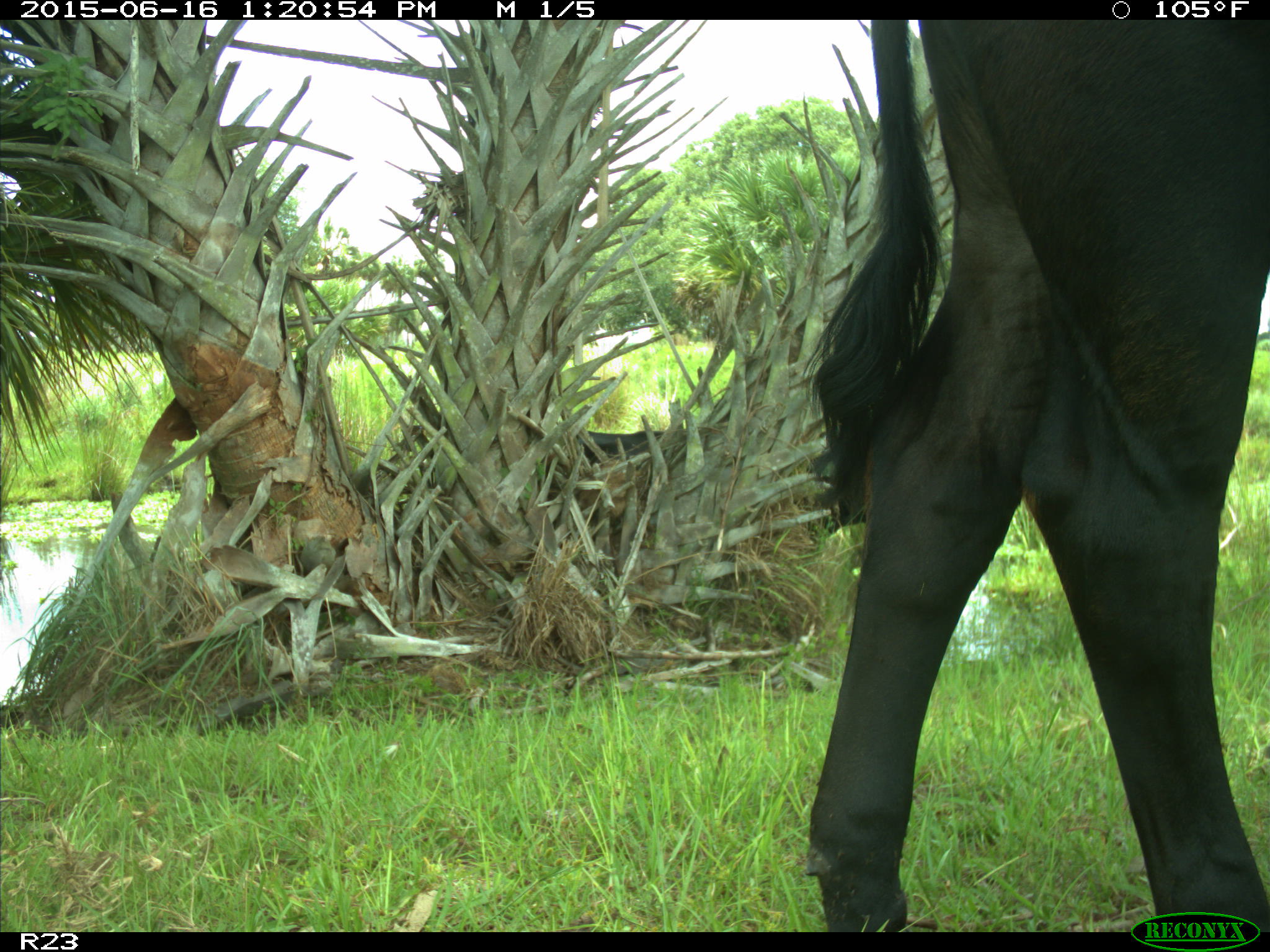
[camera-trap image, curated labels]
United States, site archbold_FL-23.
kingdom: Animalia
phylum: Chordata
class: Mammalia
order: Artiodactyla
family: Bovidae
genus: Bos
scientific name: Bos taurus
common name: domestic cow